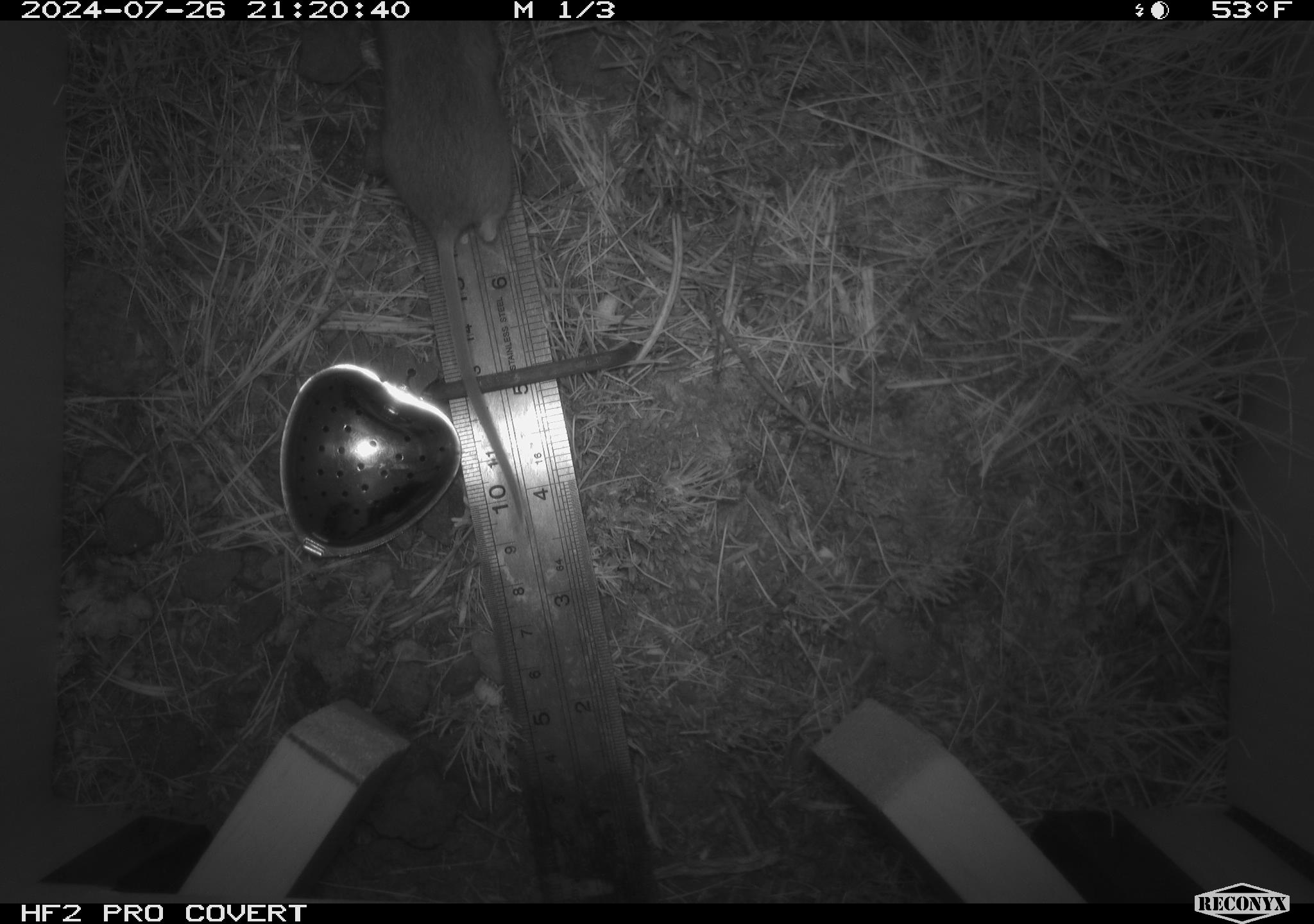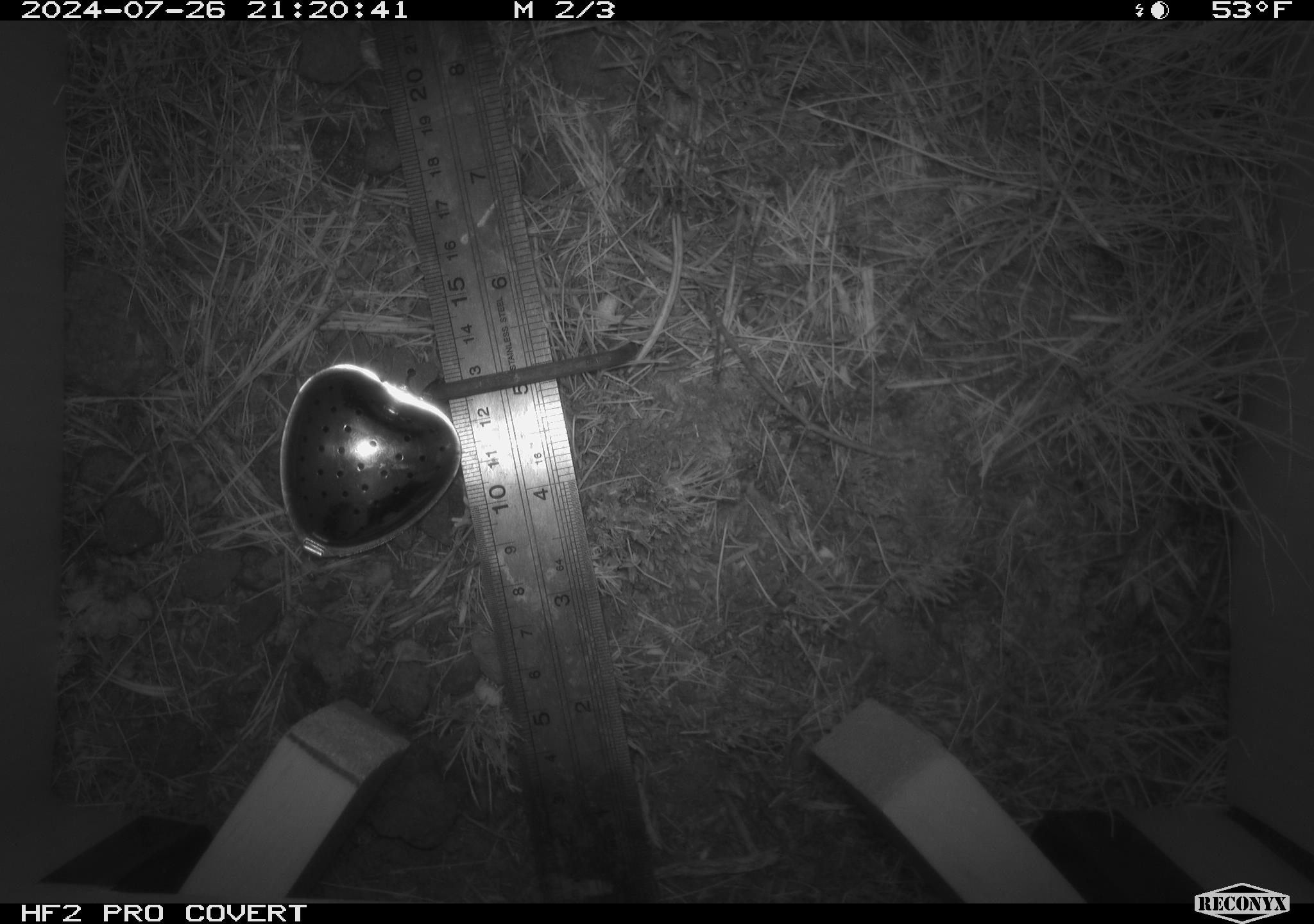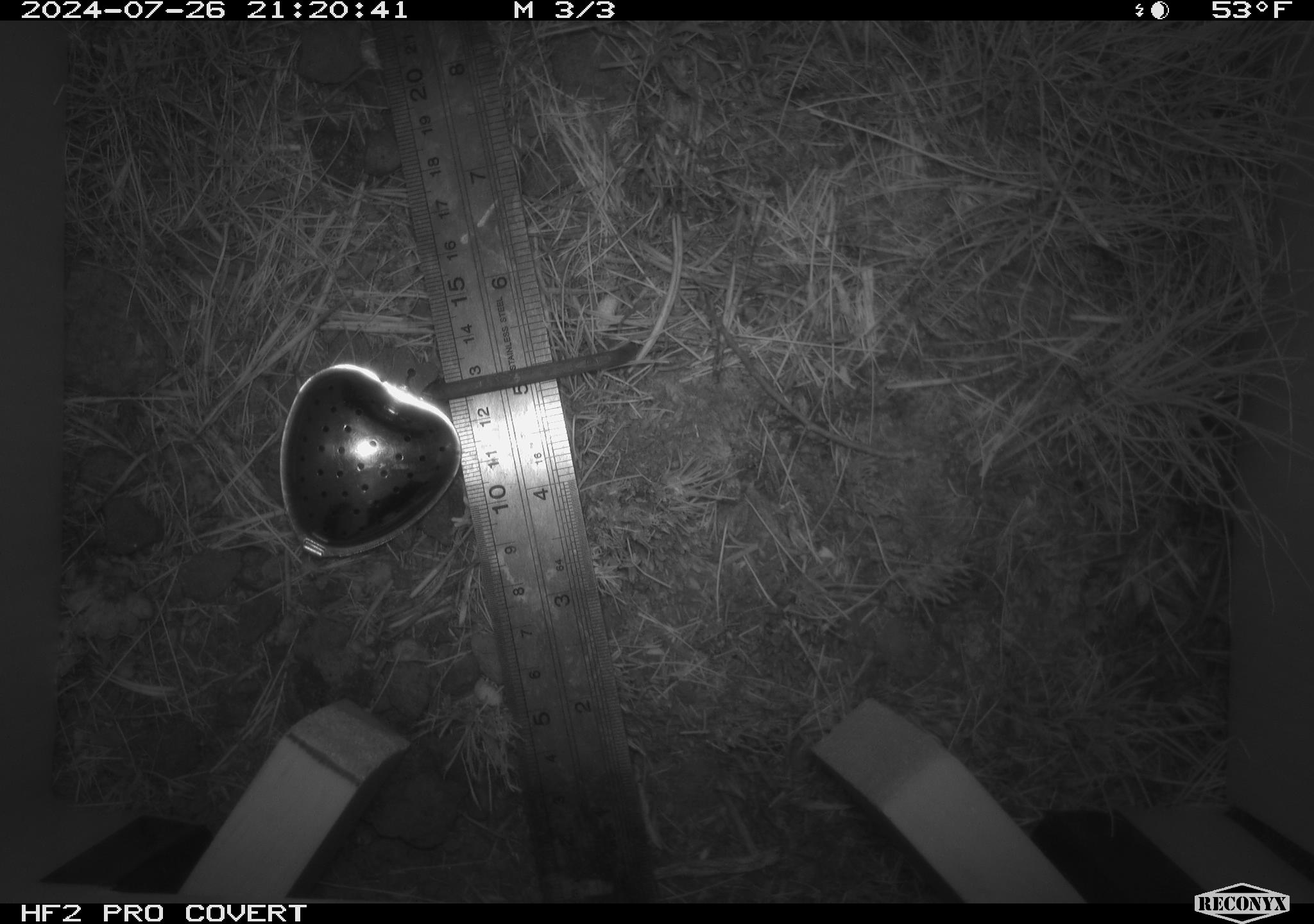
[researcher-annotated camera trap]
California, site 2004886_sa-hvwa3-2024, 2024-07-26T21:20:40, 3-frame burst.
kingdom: Animalia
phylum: Chordata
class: Mammalia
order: Rodentia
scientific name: Rodentia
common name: mouse species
Mouse species (Rodentia).